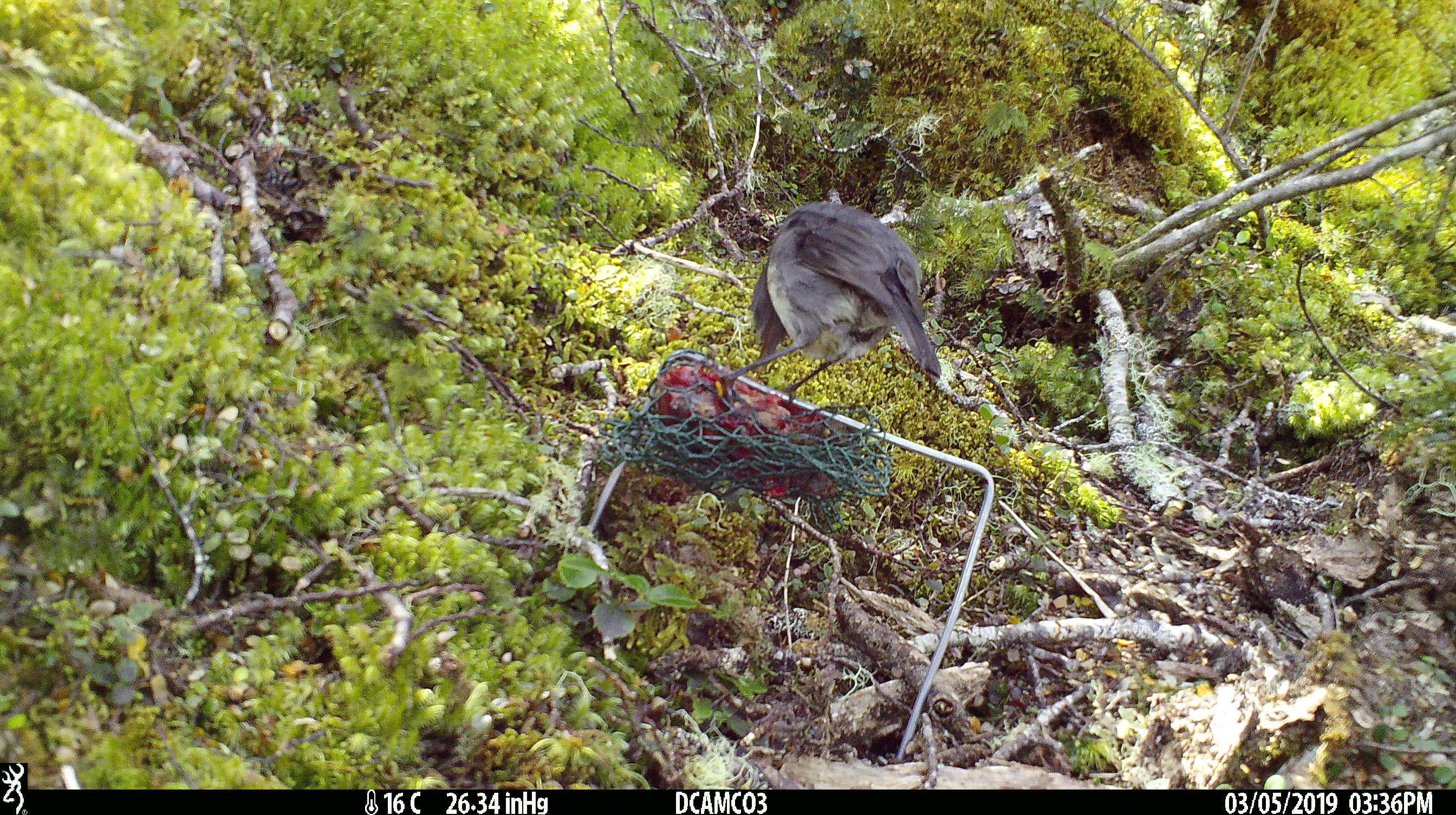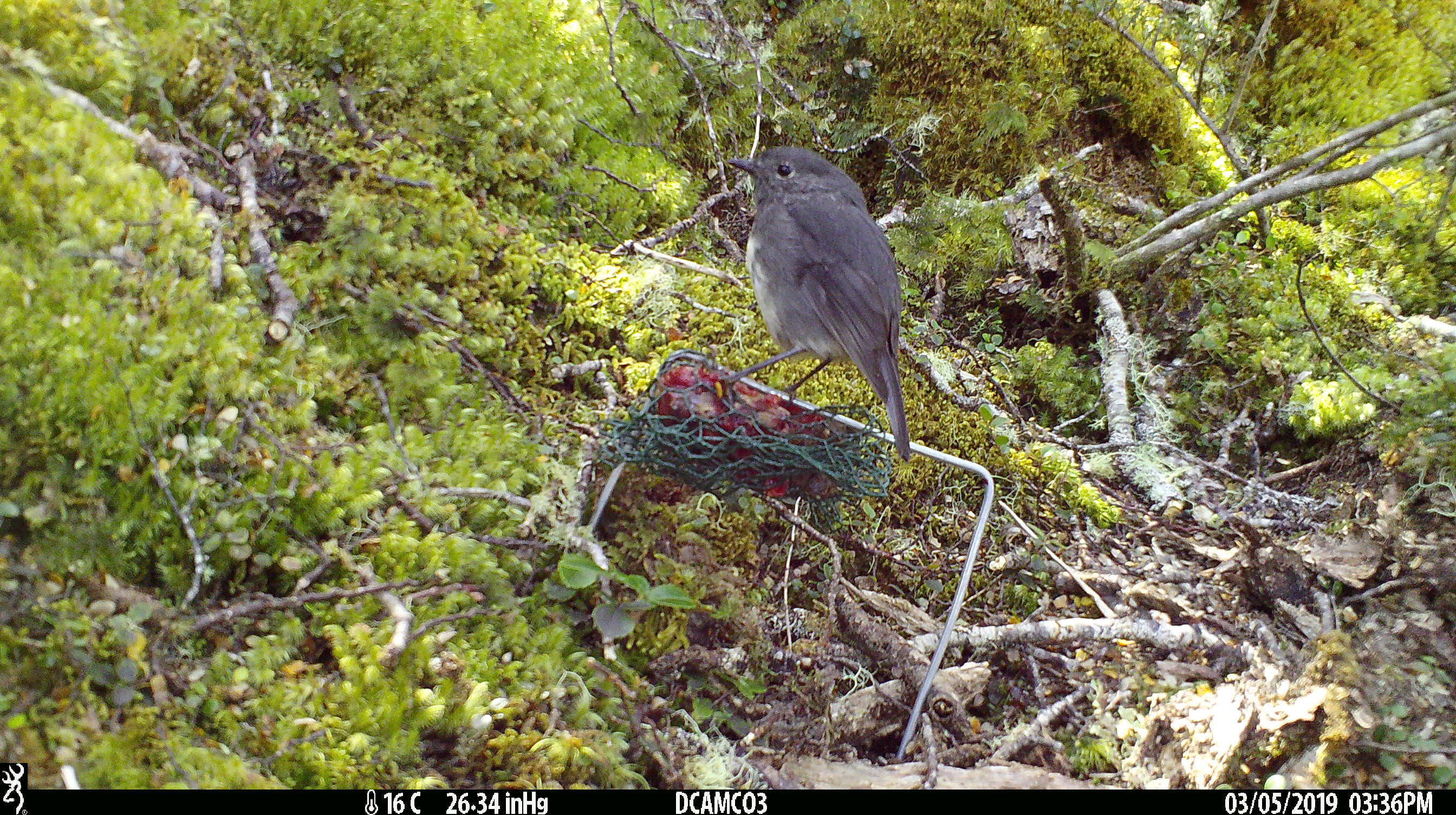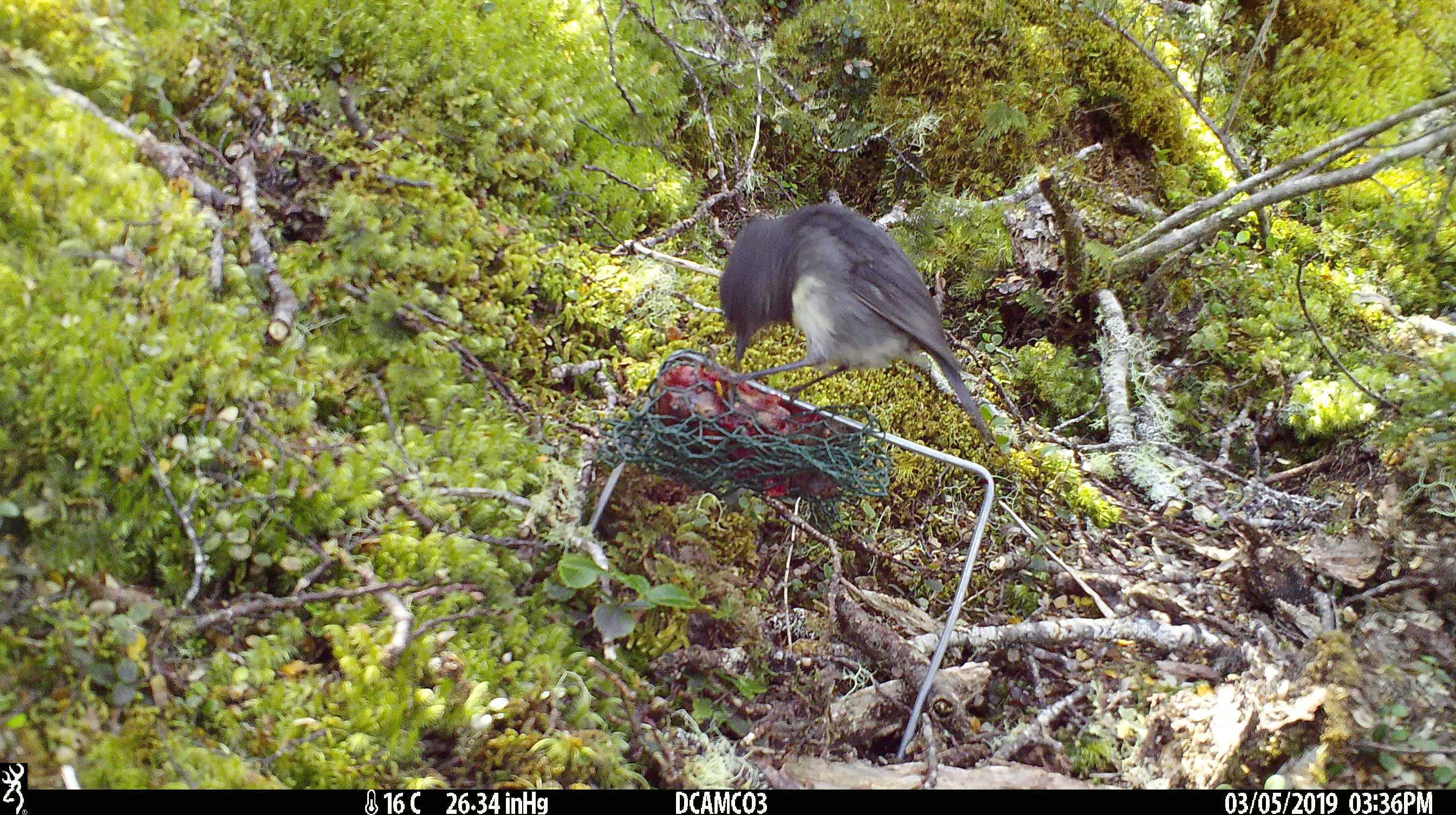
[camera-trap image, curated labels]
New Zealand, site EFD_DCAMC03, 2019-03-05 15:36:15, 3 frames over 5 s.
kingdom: Animalia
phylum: Chordata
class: Aves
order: Passeriformes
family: Petroicidae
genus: Petroica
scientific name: Petroica australis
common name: new zealand robin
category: robin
Robin (new zealand robin) (Petroica australis).